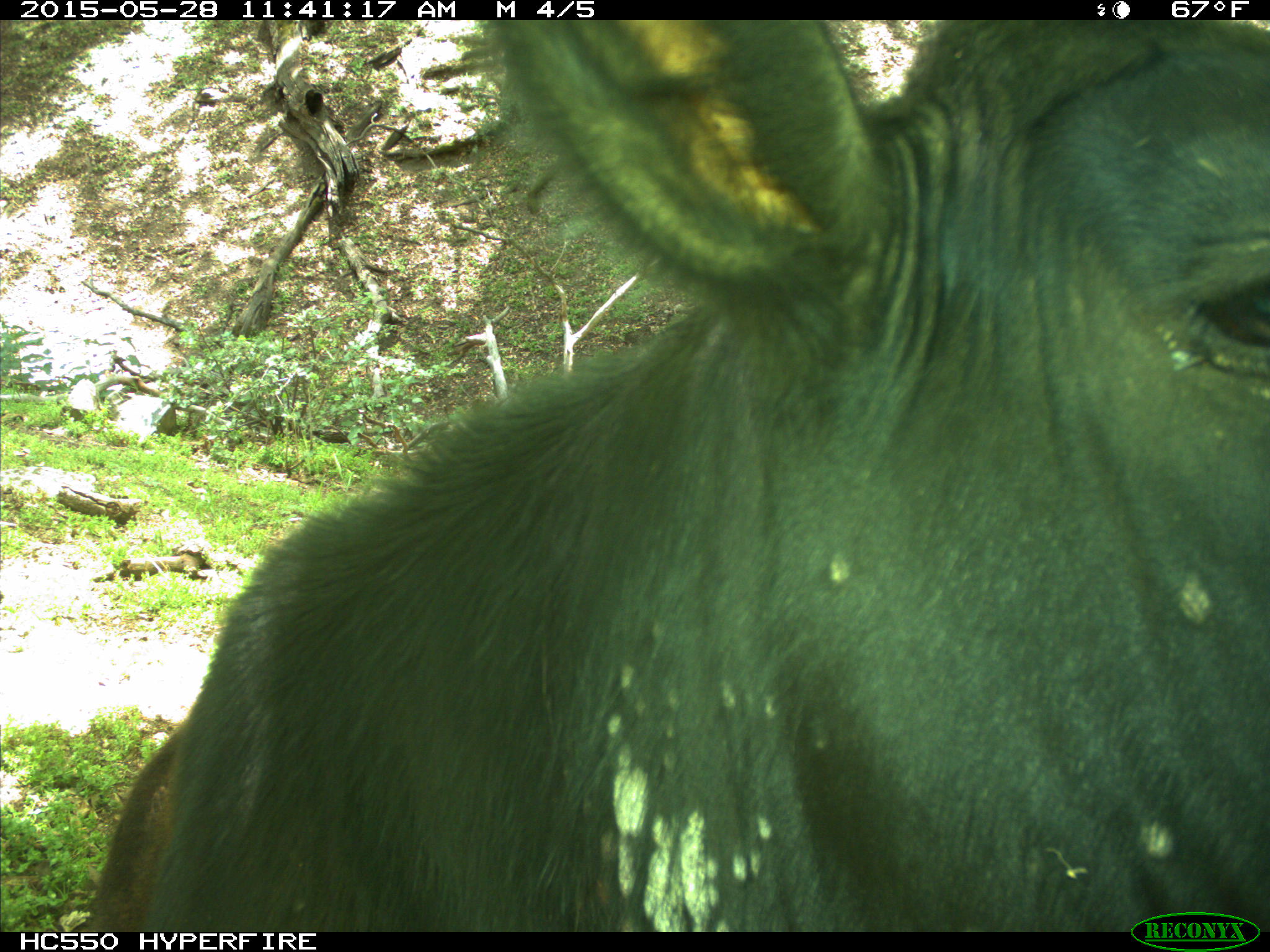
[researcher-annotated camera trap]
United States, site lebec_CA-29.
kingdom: Animalia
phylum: Chordata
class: Mammalia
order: Artiodactyla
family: Bovidae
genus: Bos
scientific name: Bos taurus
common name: domestic cow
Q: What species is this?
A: Bos taurus (domestic cow).